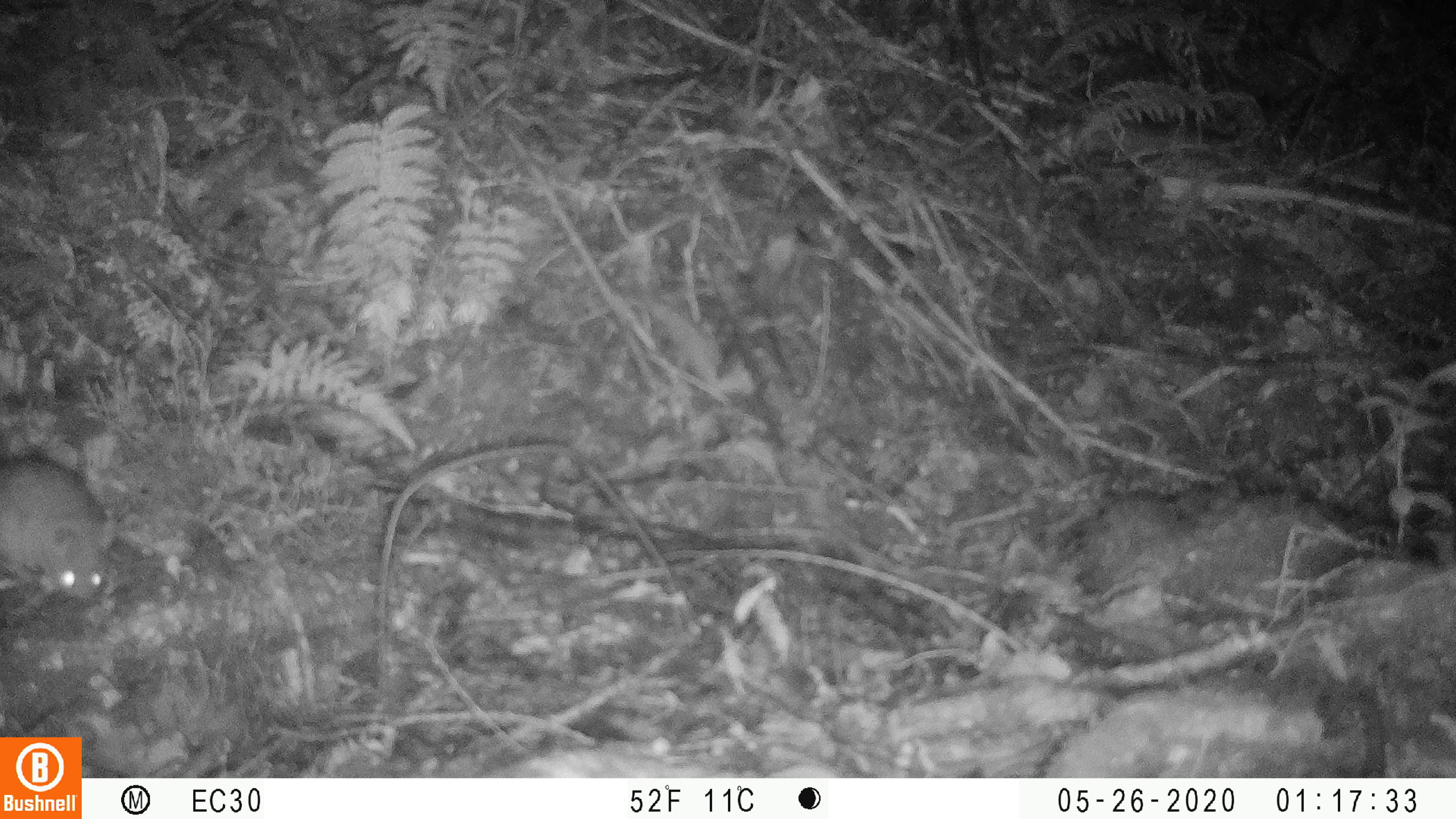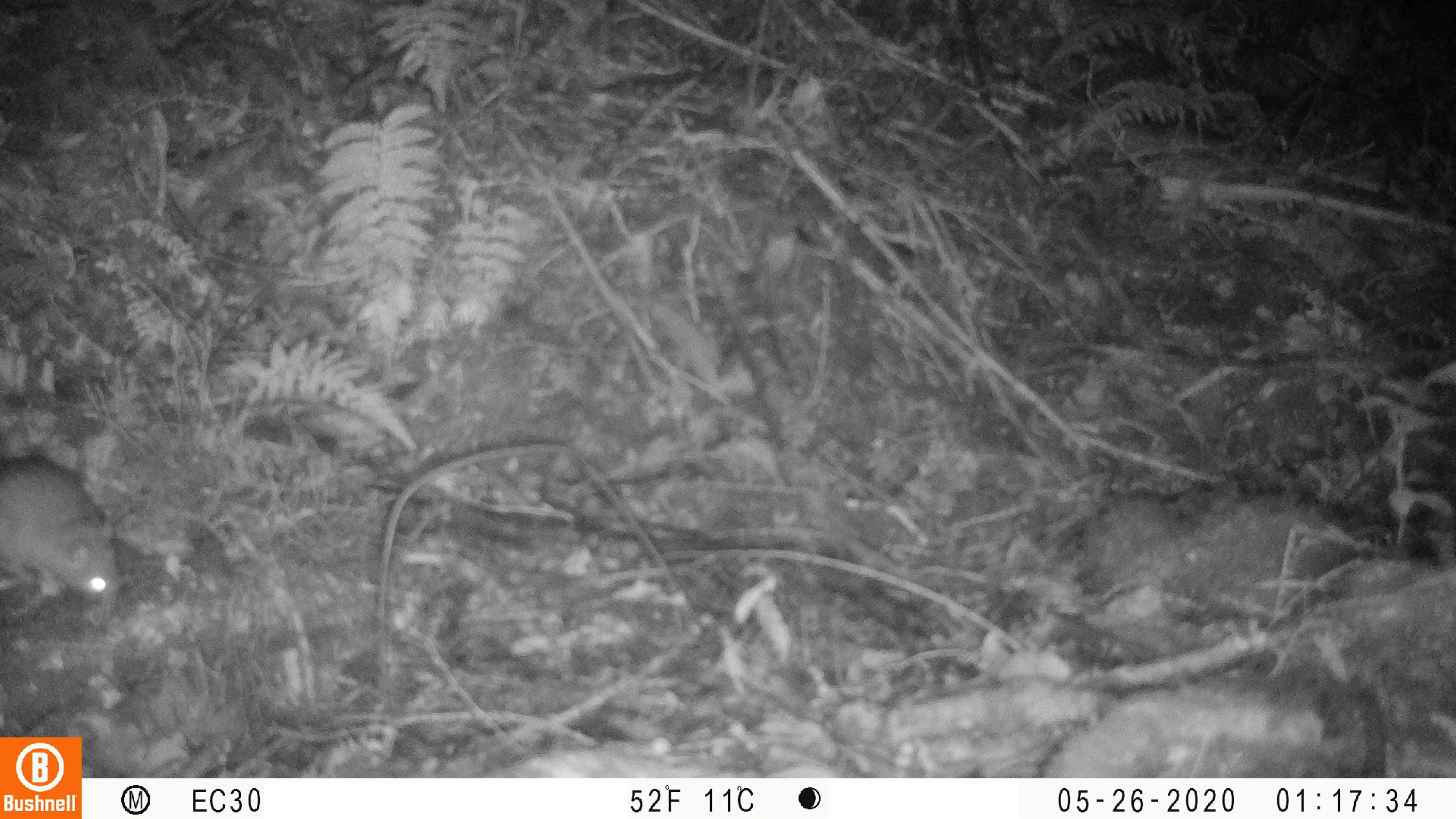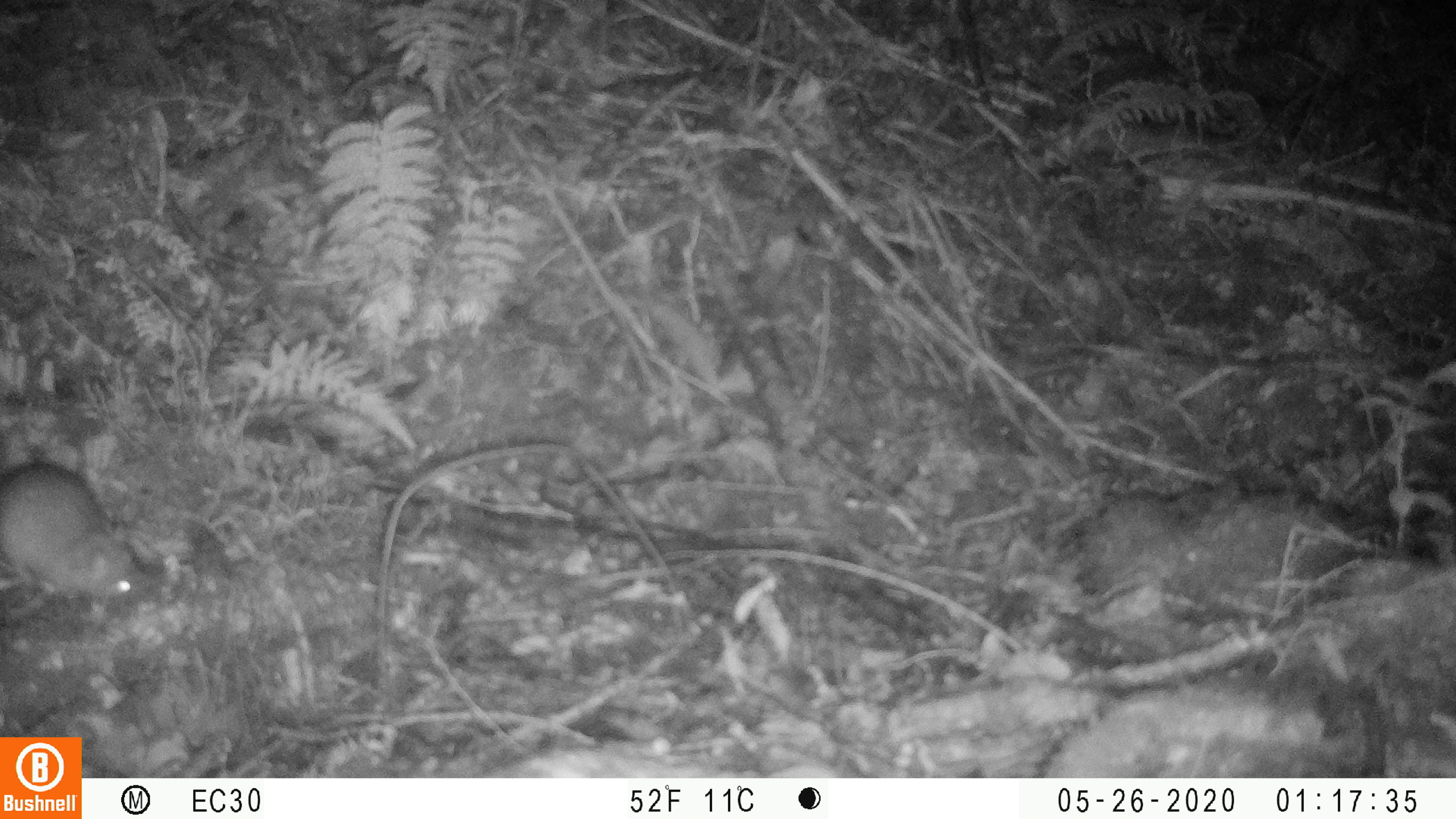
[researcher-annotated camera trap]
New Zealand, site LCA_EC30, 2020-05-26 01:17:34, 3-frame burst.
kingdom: Animalia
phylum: Chordata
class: Mammalia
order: Rodentia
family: Muridae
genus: Rattus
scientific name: Rattus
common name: rat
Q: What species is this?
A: Rat (Rattus).